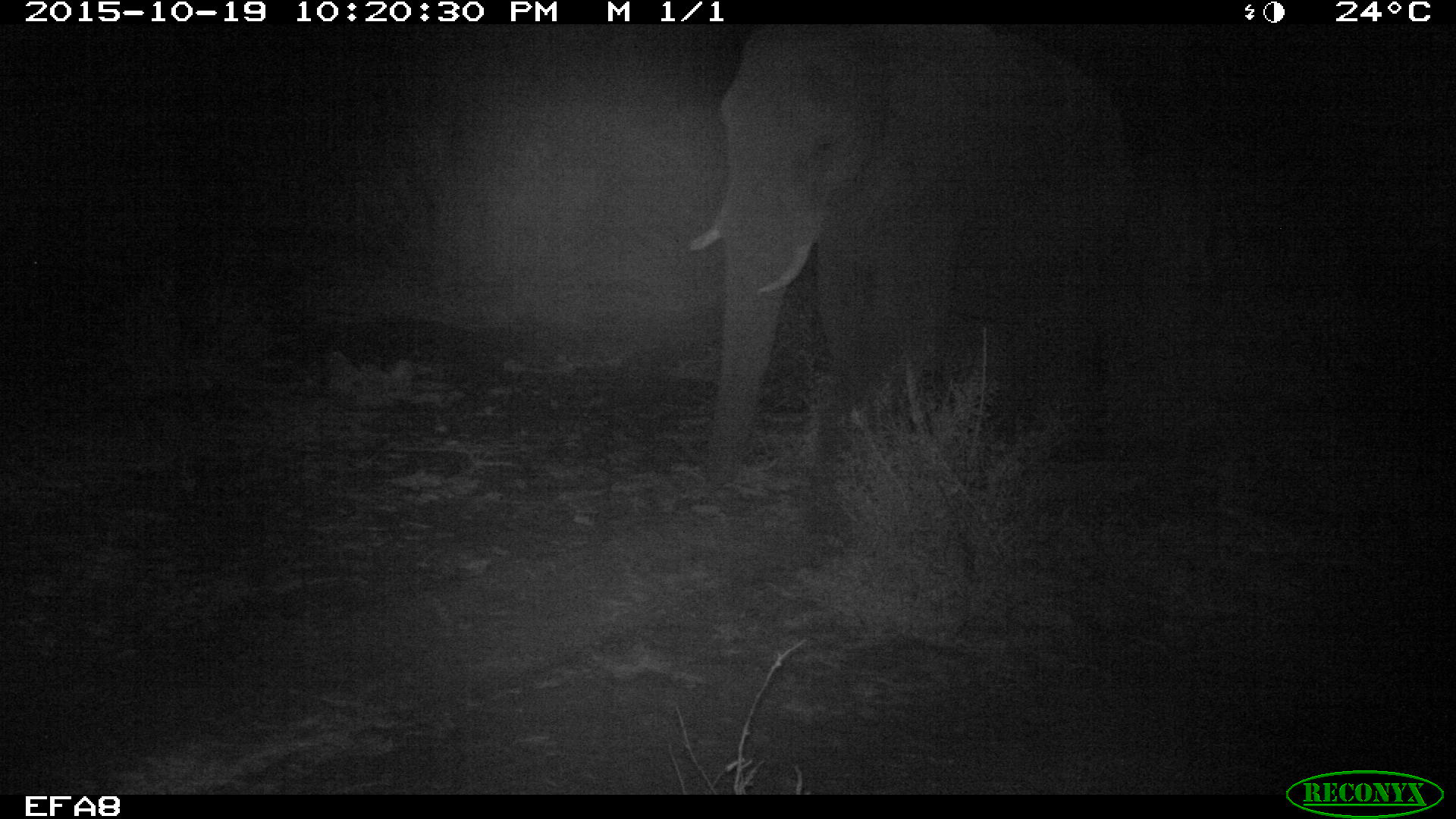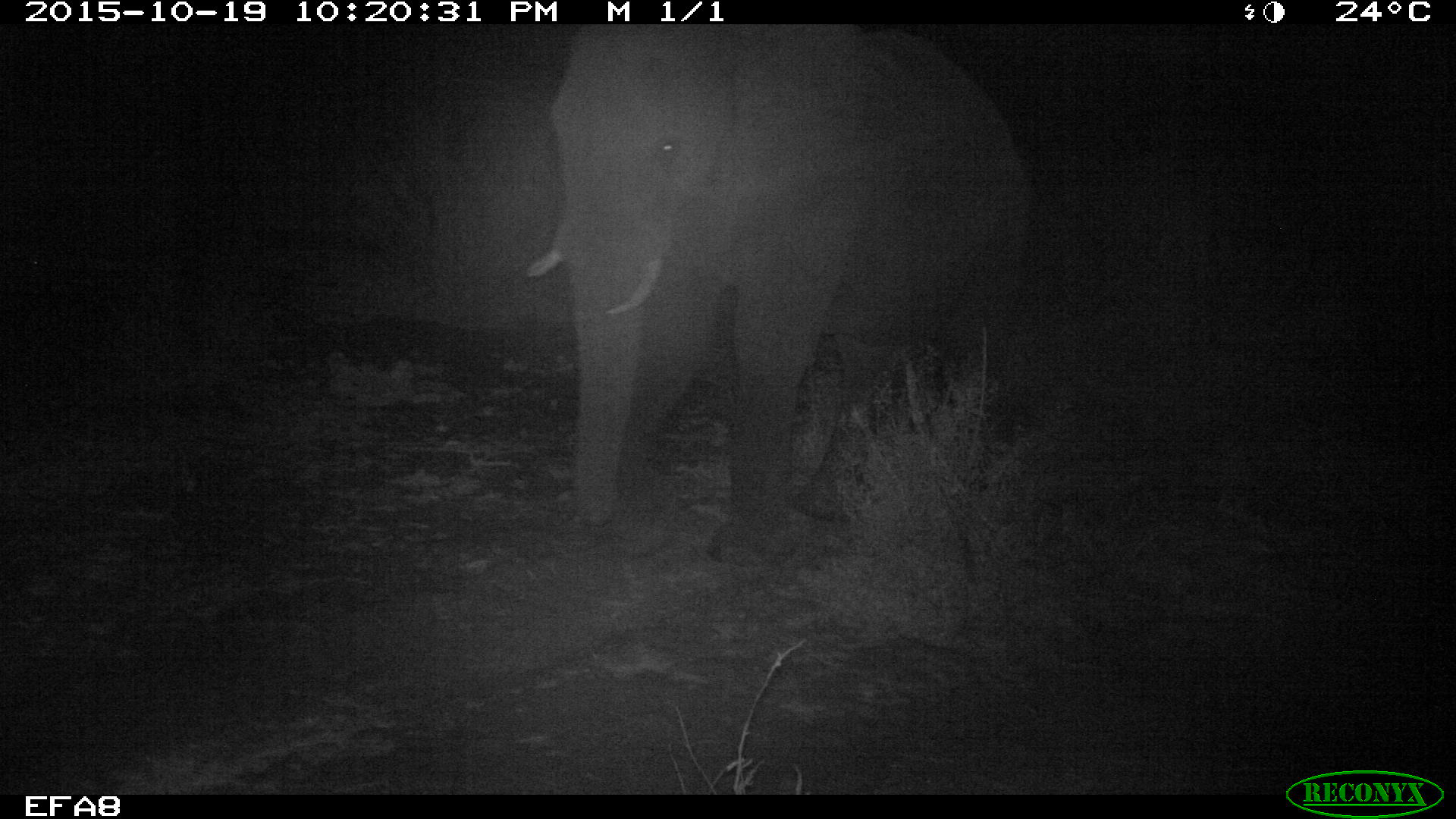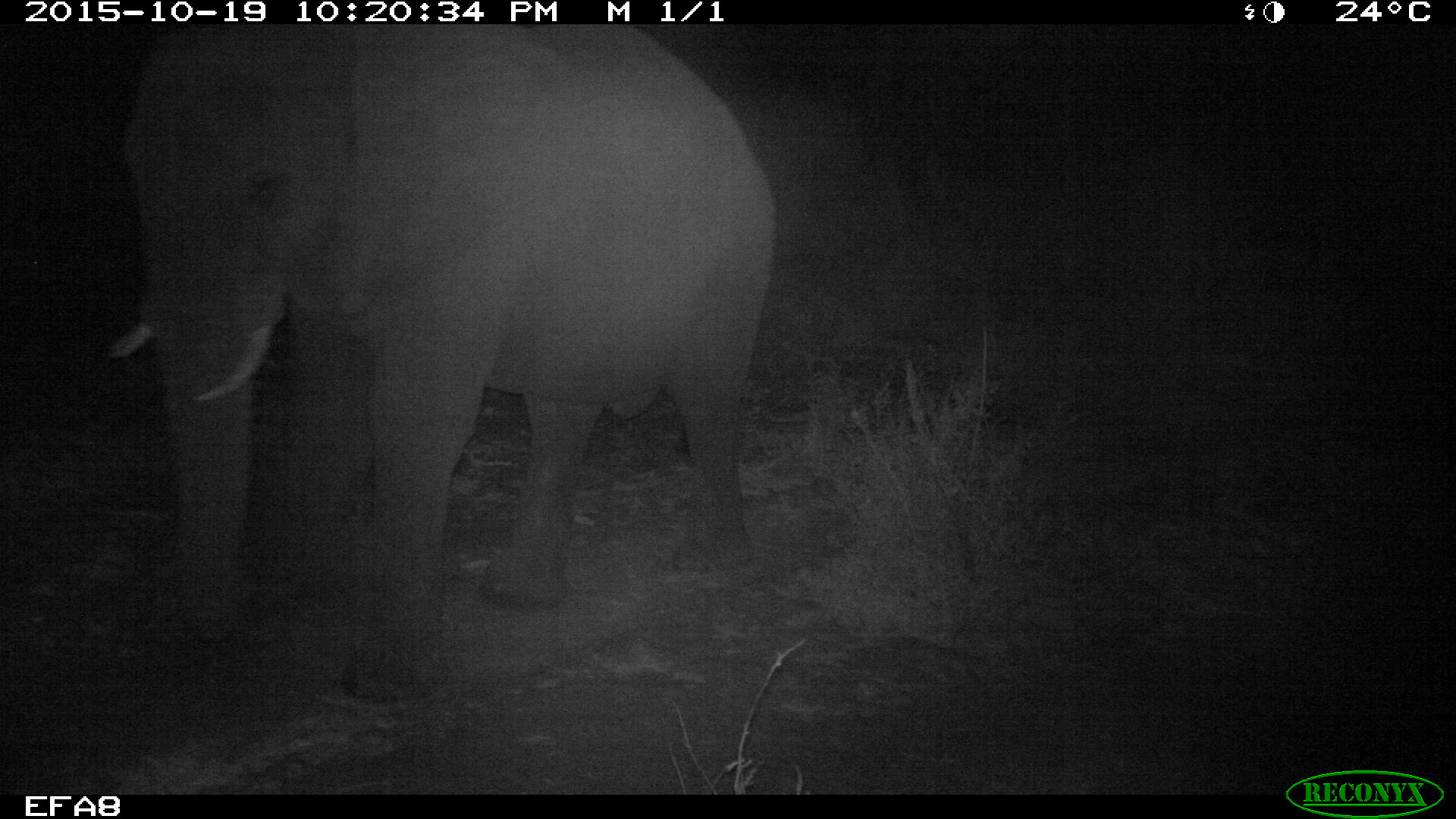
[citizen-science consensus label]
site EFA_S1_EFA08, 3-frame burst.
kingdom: Animalia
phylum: Chordata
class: Mammalia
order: Proboscidea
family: Elephantidae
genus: Loxodonta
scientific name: Loxodonta africana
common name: african bush elephant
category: elephant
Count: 1.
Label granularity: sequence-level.